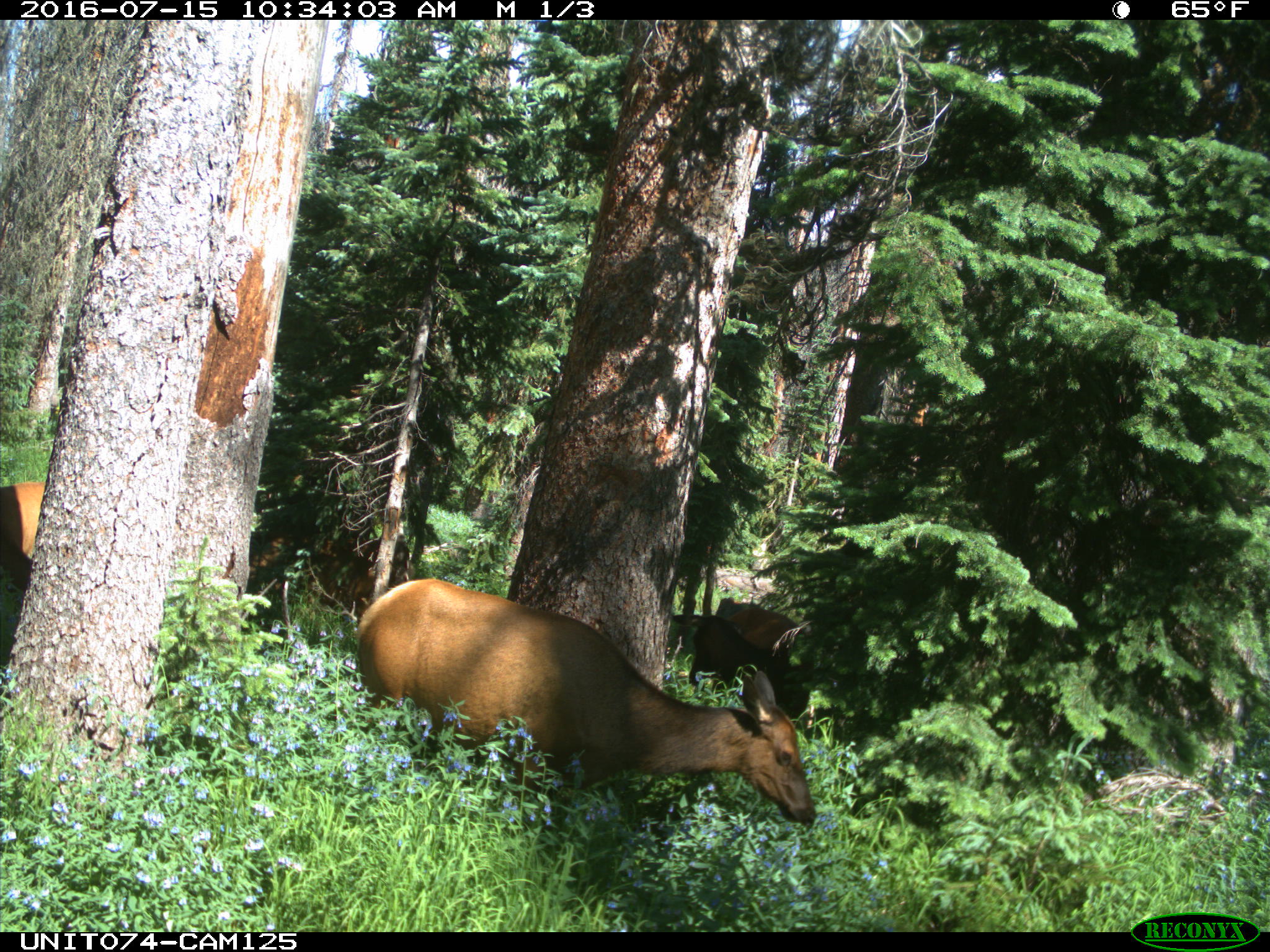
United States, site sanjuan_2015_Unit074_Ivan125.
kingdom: Animalia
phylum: Chordata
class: Mammalia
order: Artiodactyla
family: Cervidae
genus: Cervus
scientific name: Cervus elaphus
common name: red deer